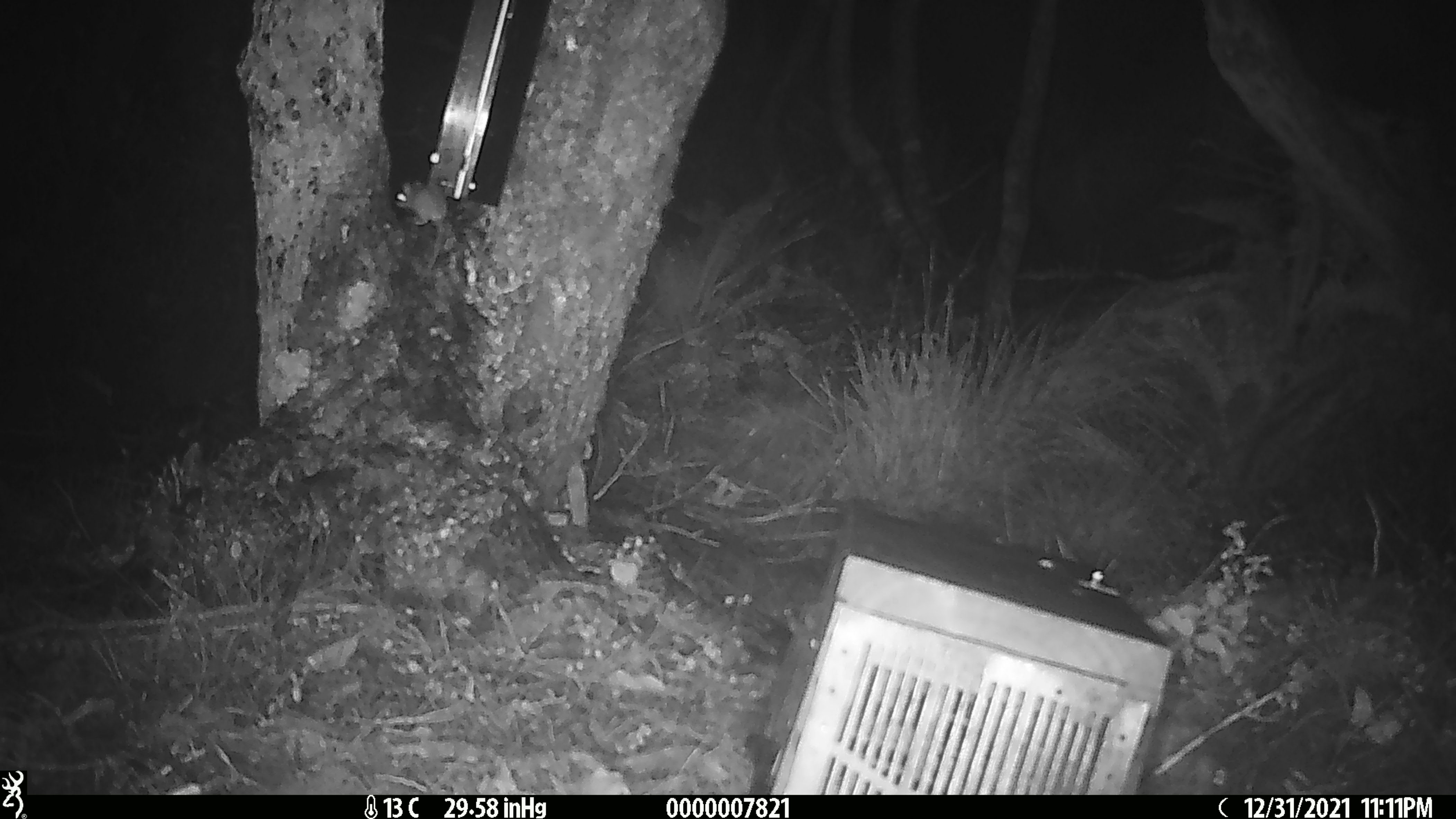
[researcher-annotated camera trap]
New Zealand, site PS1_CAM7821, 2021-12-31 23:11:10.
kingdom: Animalia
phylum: Chordata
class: Mammalia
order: Rodentia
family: Muridae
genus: Mus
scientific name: Mus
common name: mouse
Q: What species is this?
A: Mouse (Mus).